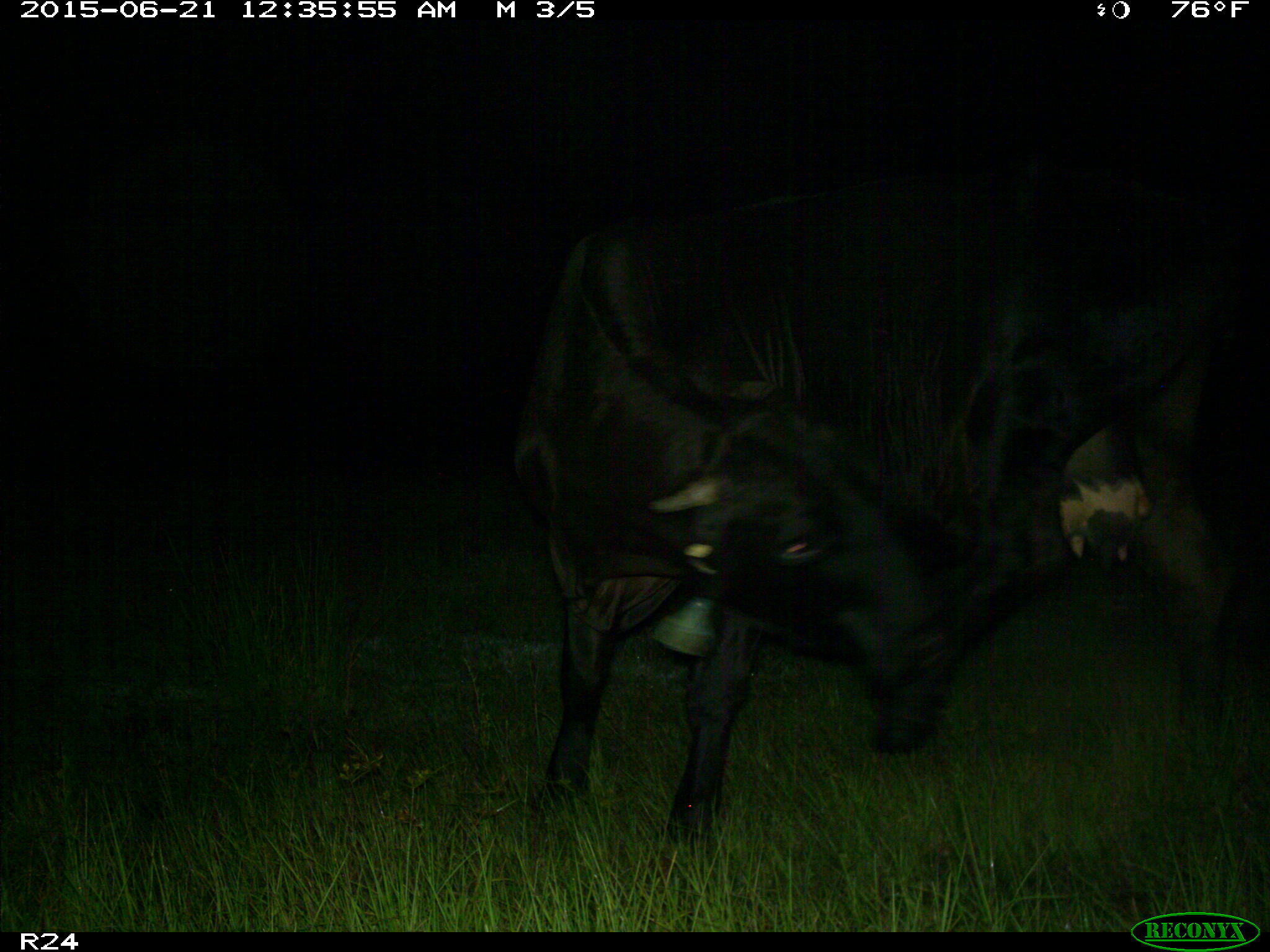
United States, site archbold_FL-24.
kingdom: Animalia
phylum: Chordata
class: Mammalia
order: Artiodactyla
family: Bovidae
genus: Bos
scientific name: Bos taurus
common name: domestic cow